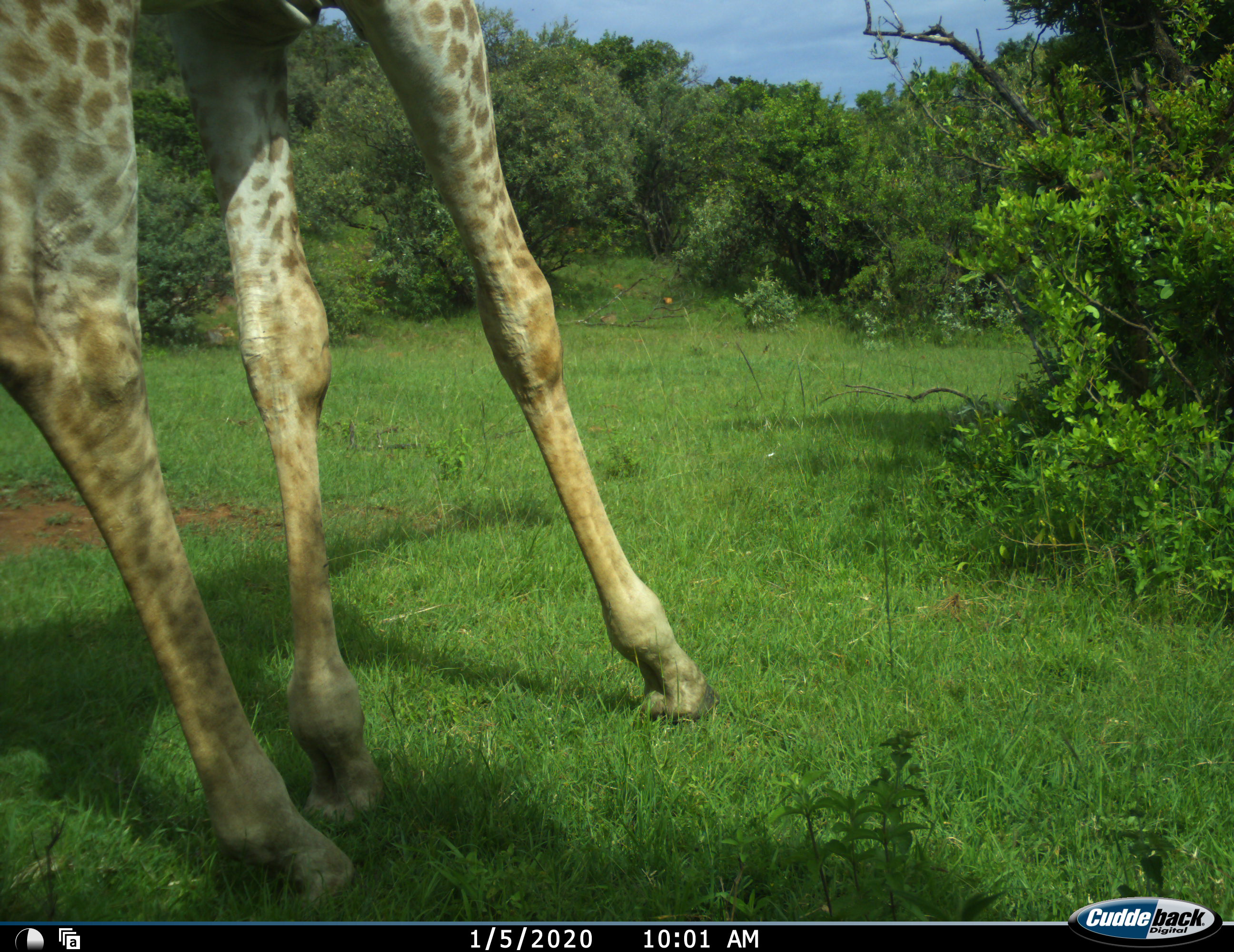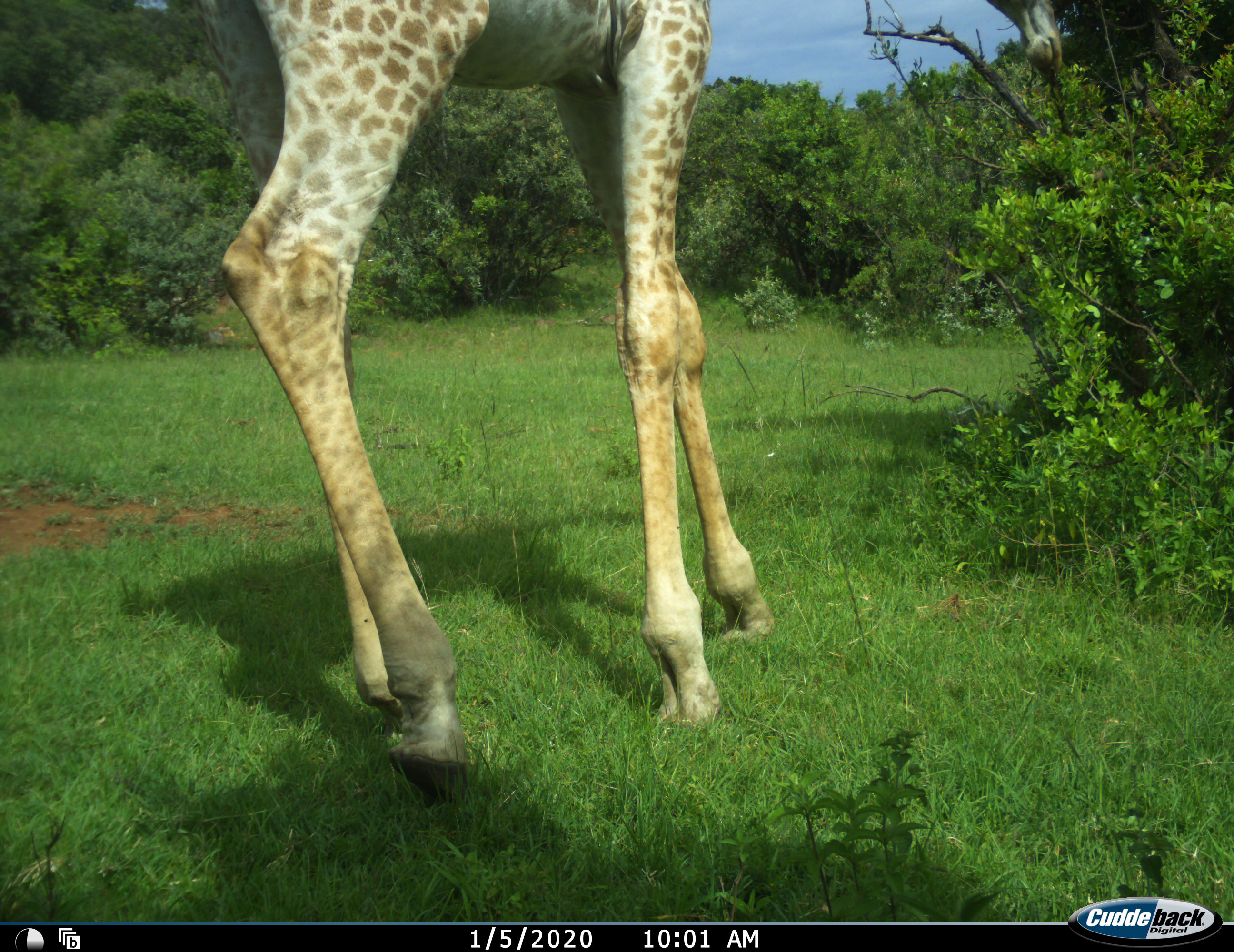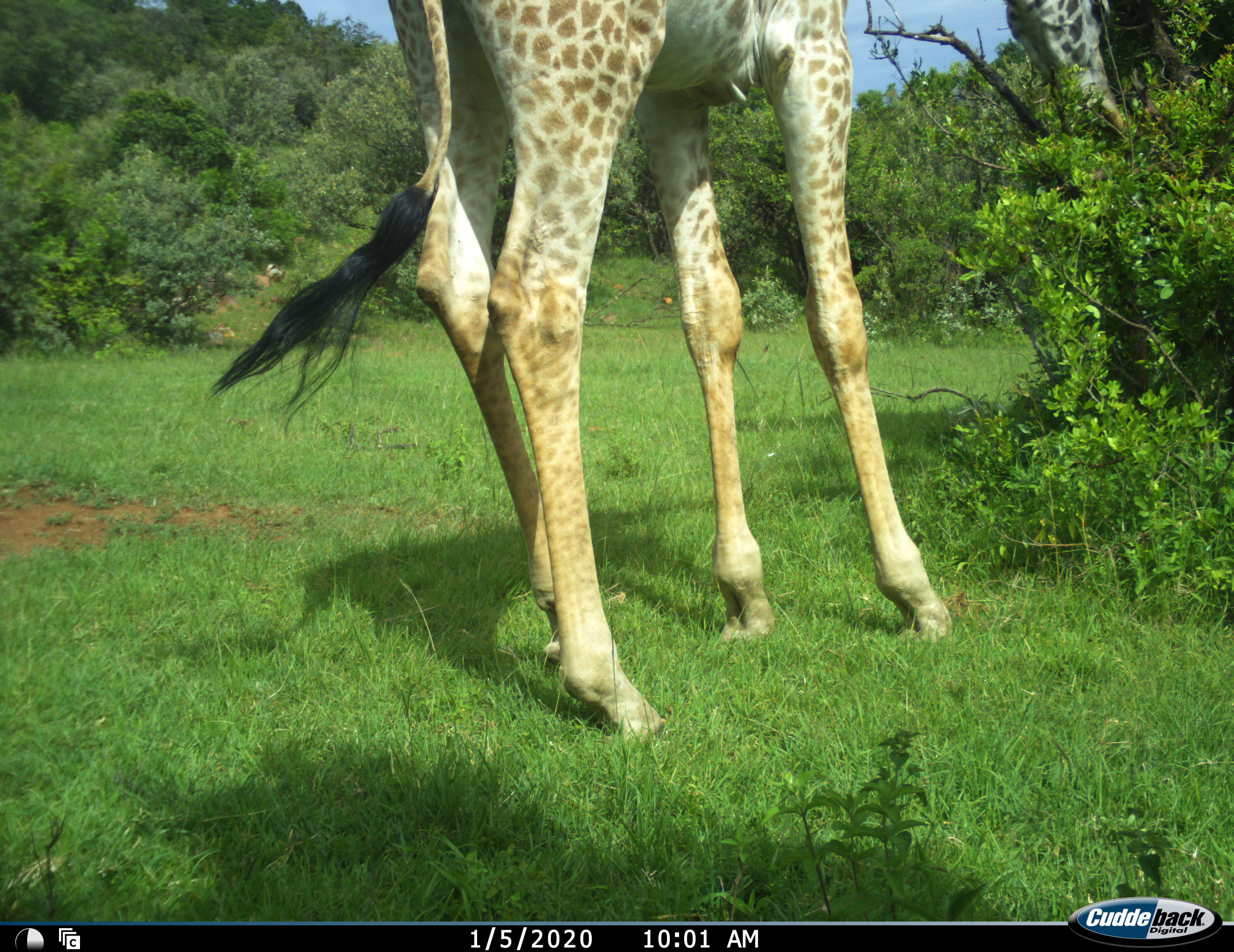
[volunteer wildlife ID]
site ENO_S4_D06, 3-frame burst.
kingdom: Animalia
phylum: Chordata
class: Mammalia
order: Artiodactyla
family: Giraffidae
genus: Giraffa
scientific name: Giraffa camelopardalis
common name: giraffe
Giraffe (Giraffa camelopardalis), count 1. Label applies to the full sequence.